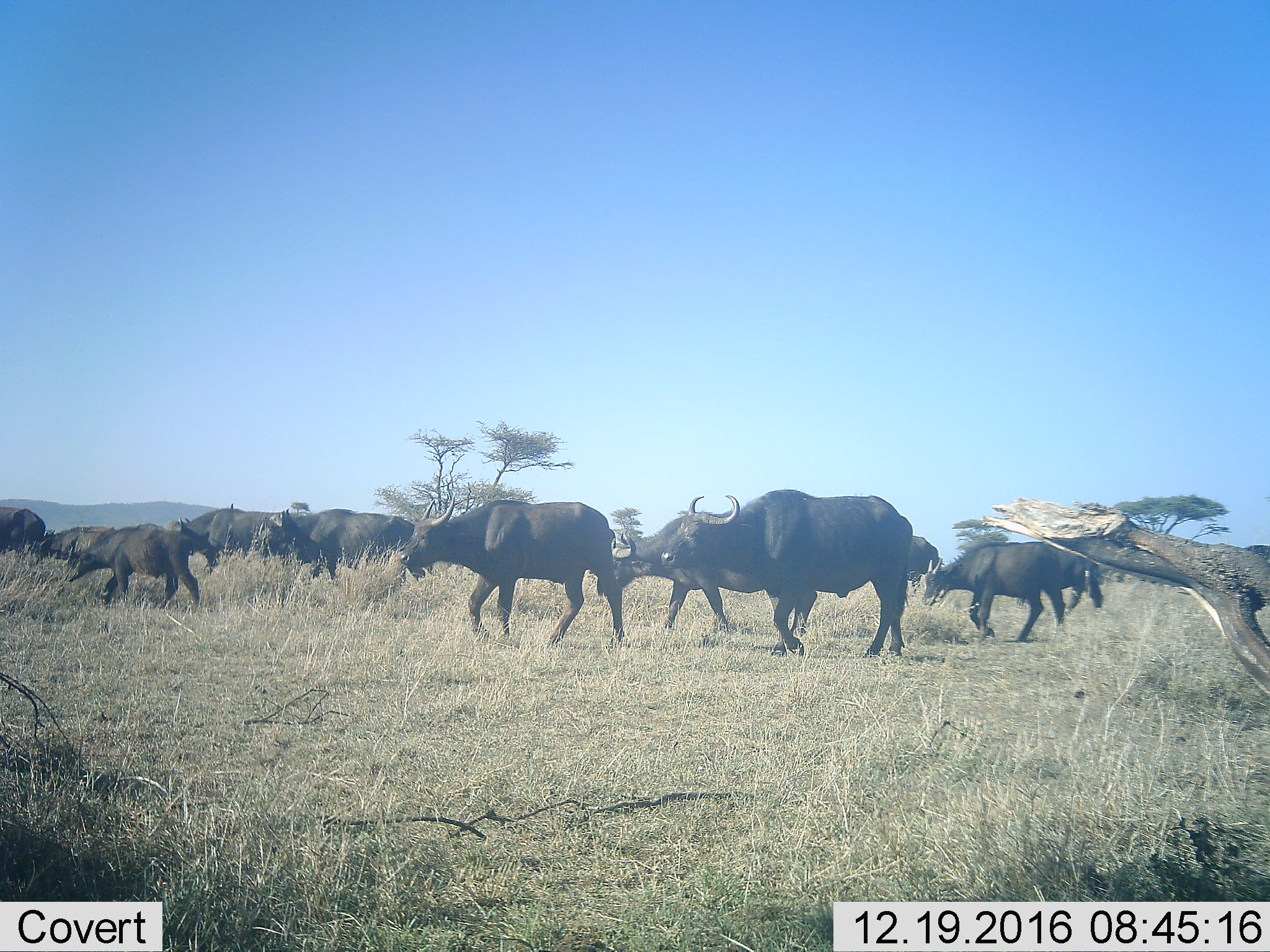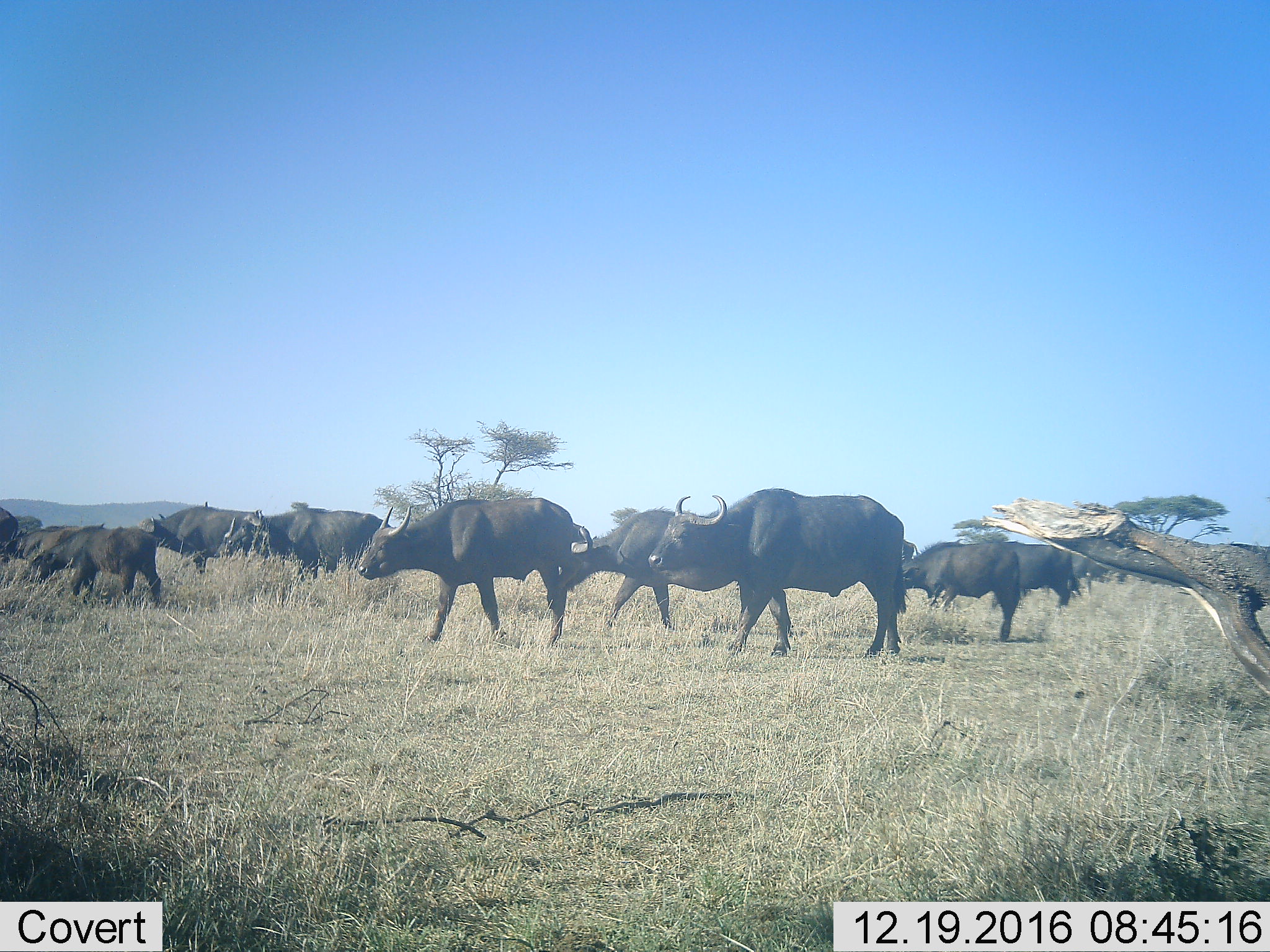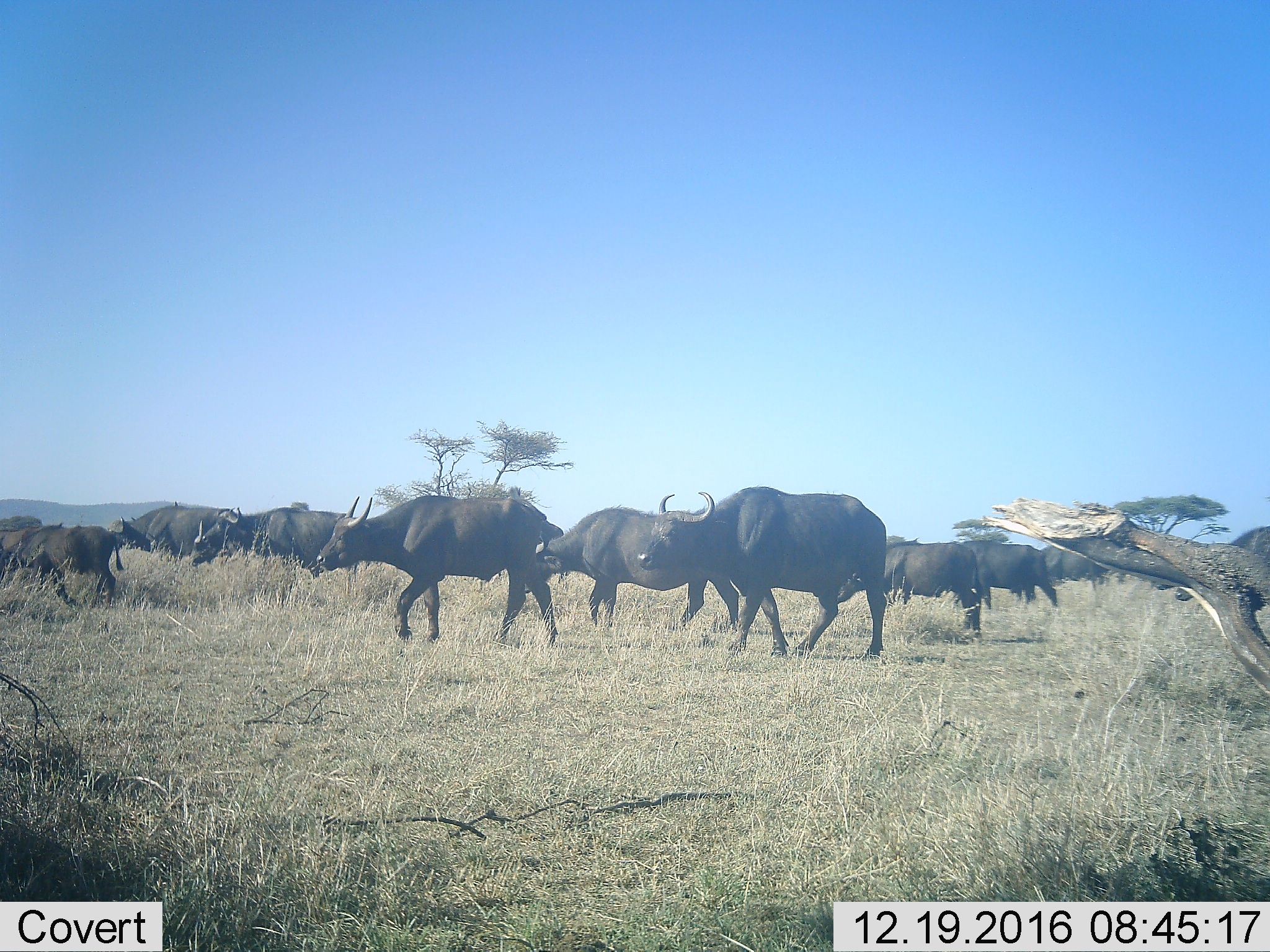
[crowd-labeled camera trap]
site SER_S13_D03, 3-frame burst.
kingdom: Animalia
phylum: Chordata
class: Mammalia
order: Artiodactyla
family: Bovidae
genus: Syncerus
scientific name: Syncerus caffer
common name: african buffalo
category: buffalo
Buffalo (african buffalo) (Syncerus caffer), count 11-50. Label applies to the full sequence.